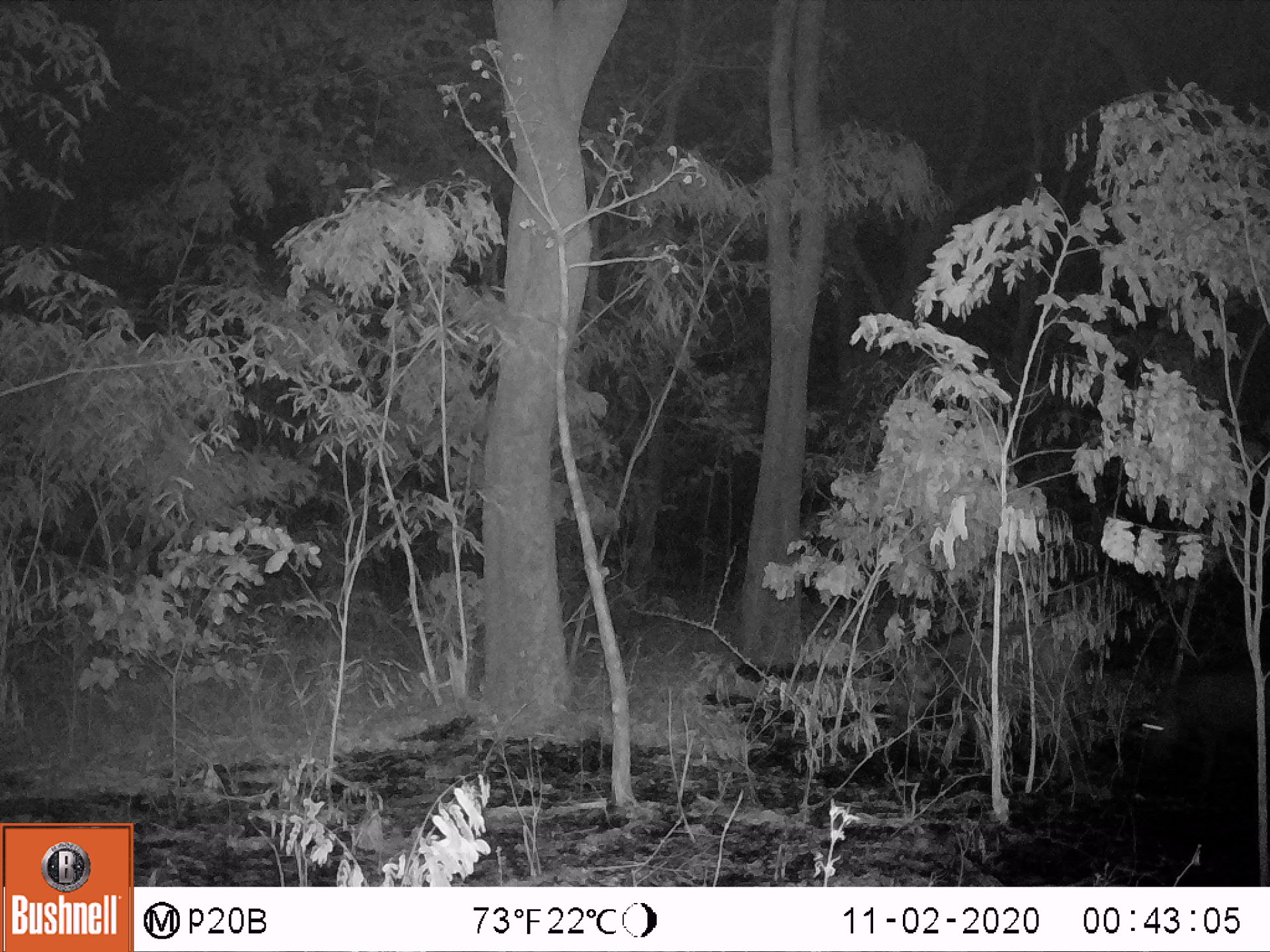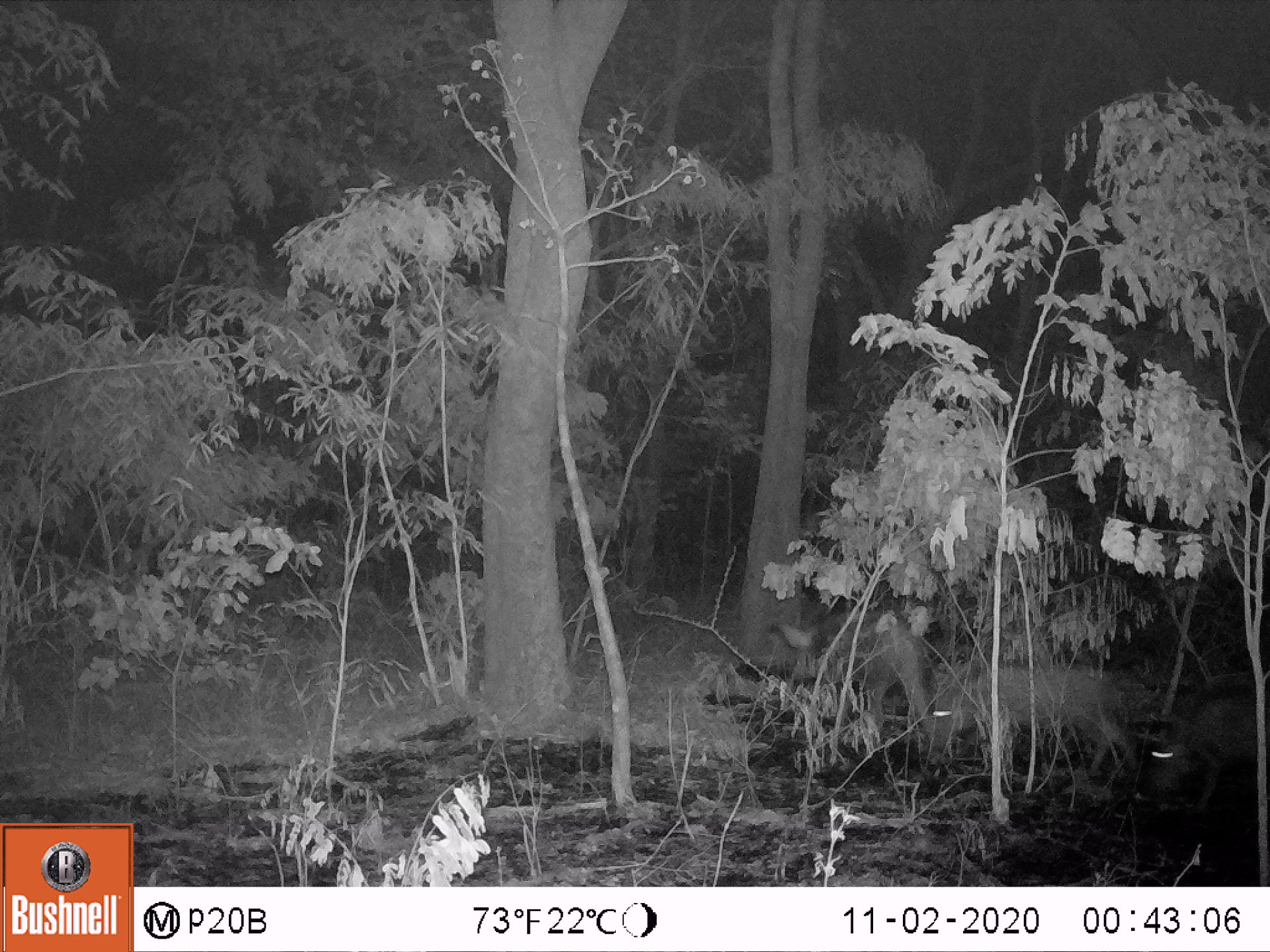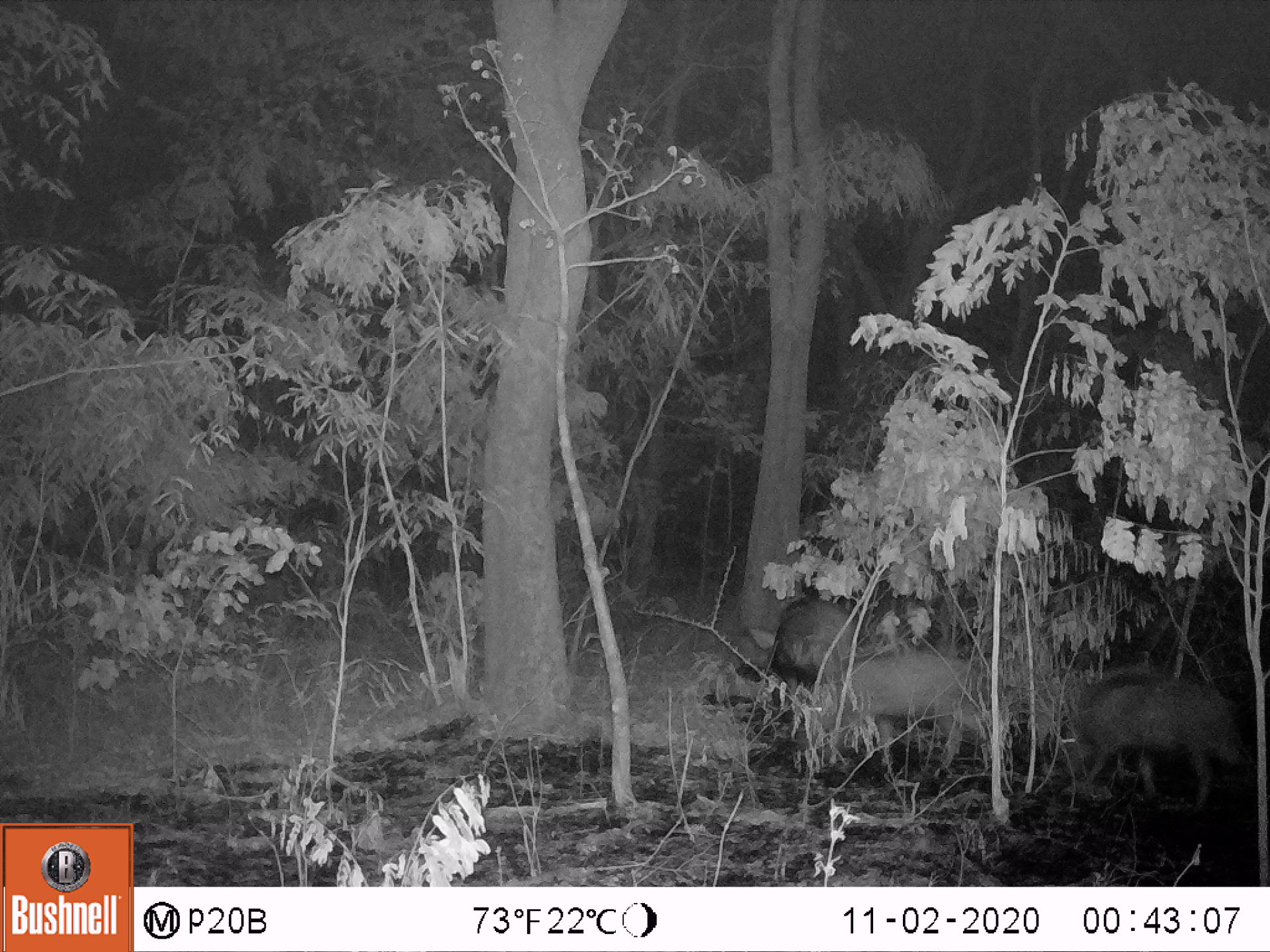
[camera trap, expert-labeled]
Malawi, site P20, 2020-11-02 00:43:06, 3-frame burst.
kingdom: Animalia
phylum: Chordata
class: Mammalia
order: Artiodactyla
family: Suidae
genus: Potamochoerus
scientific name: Potamochoerus larvatus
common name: bushpig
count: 2